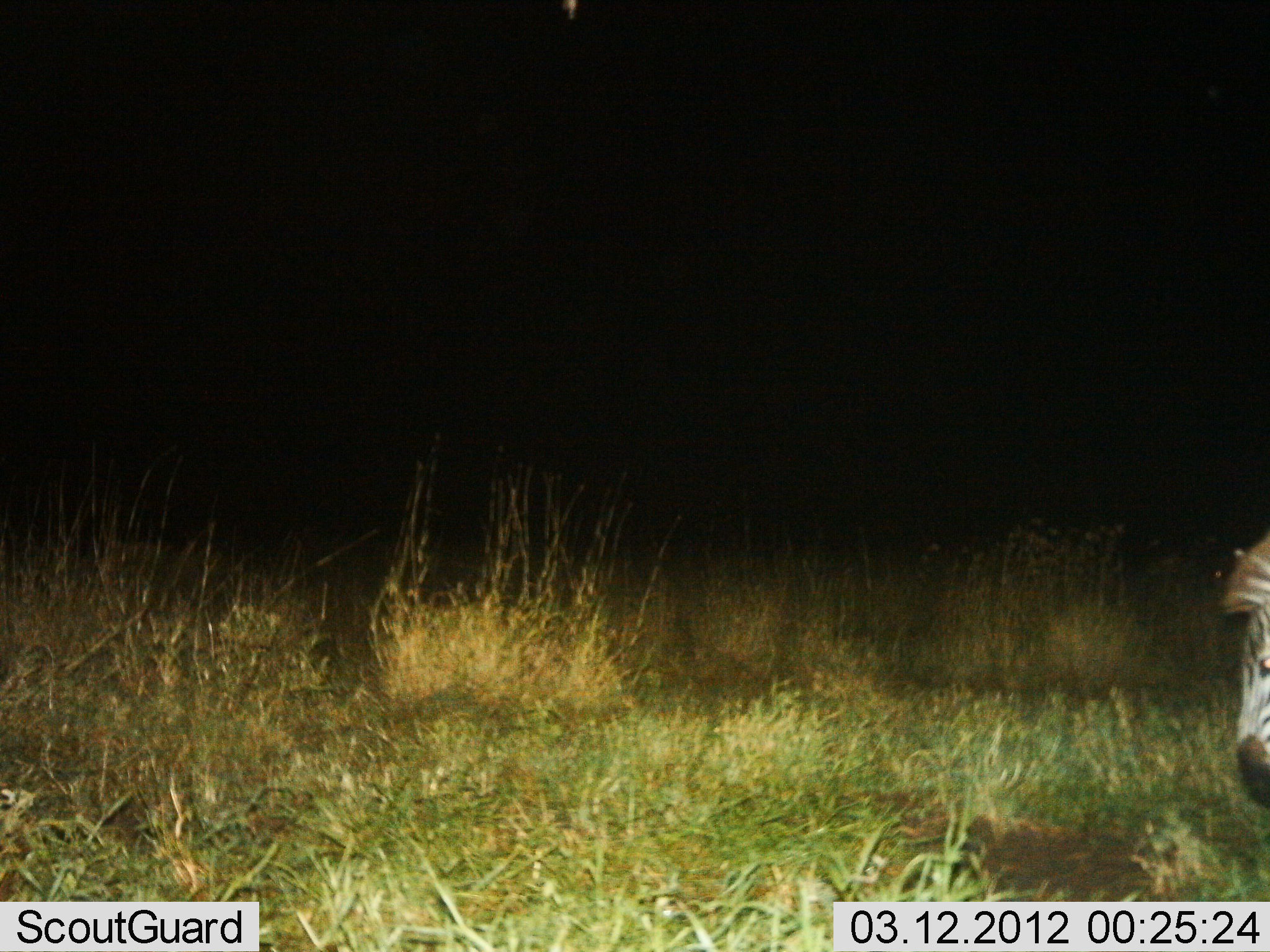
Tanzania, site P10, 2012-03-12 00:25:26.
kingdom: Animalia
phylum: Chordata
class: Mammalia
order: Perissodactyla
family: Equidae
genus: Equus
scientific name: Equus quagga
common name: plains zebra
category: zebra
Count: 1.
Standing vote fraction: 56%.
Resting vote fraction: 0%.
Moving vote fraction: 28%.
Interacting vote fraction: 0%.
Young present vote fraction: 0%.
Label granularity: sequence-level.